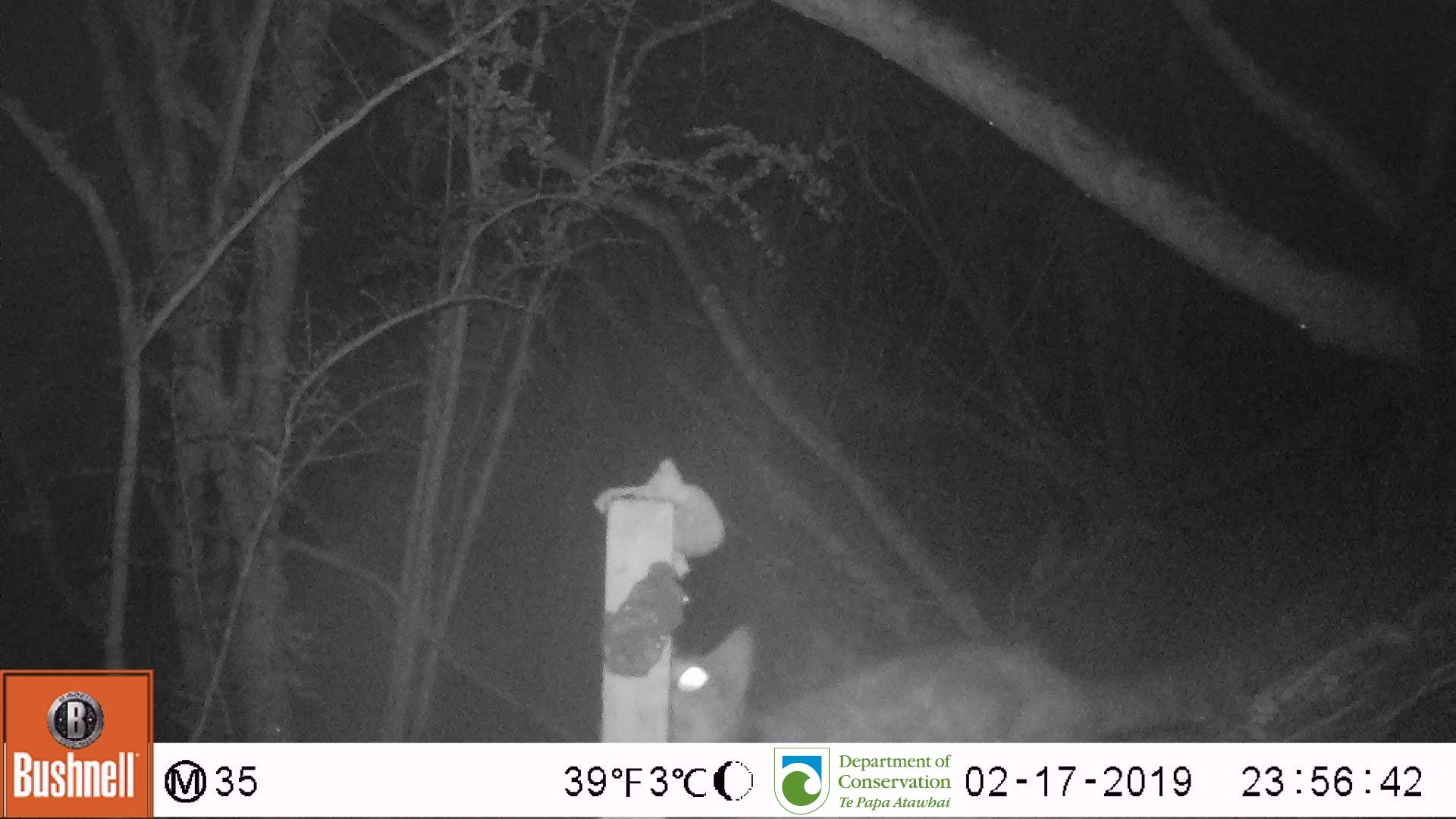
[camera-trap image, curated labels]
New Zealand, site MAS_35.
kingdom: Animalia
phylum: Chordata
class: Mammalia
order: Carnivora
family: Felidae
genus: Felis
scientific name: Felis catus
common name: domestic cat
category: cat